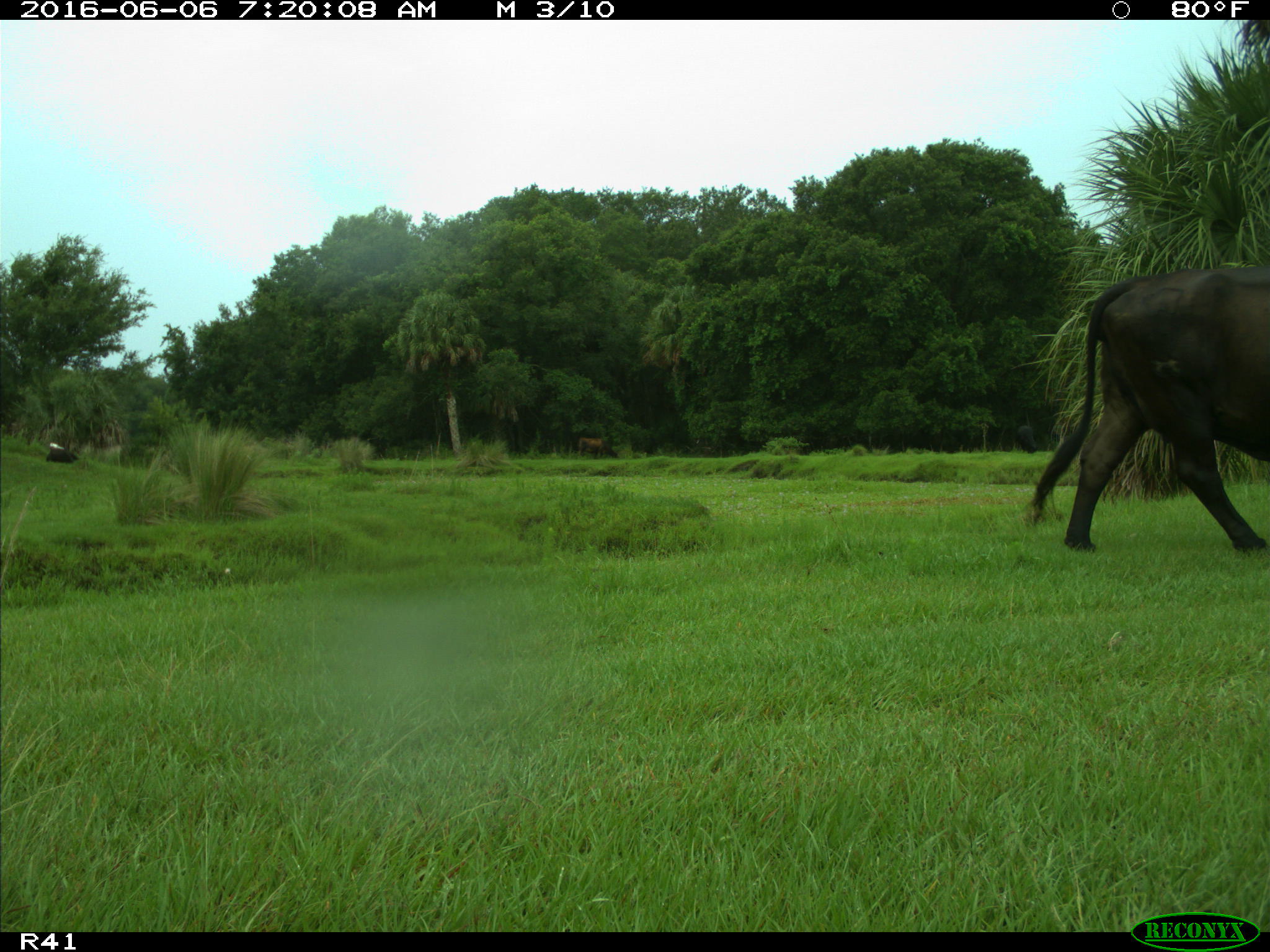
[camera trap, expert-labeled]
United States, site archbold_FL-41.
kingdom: Animalia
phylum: Chordata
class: Mammalia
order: Artiodactyla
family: Bovidae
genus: Bos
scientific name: Bos taurus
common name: domestic cow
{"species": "Bos taurus (domestic cow)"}